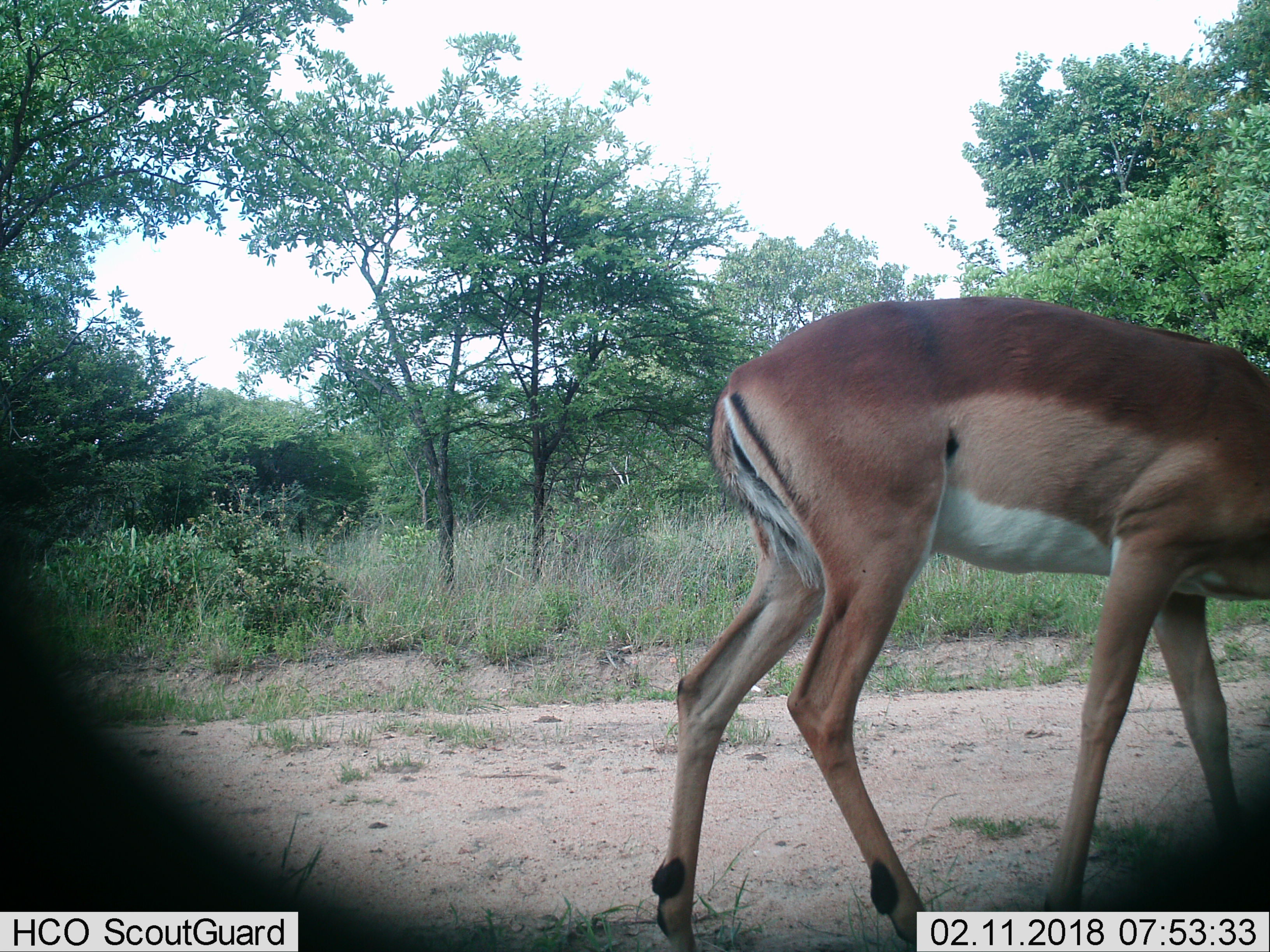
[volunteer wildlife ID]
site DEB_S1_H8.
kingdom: Animalia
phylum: Chordata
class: Mammalia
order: Artiodactyla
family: Bovidae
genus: Aepyceros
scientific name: Aepyceros melampus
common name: impala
Impala (Aepyceros melampus), count 1. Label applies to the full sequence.